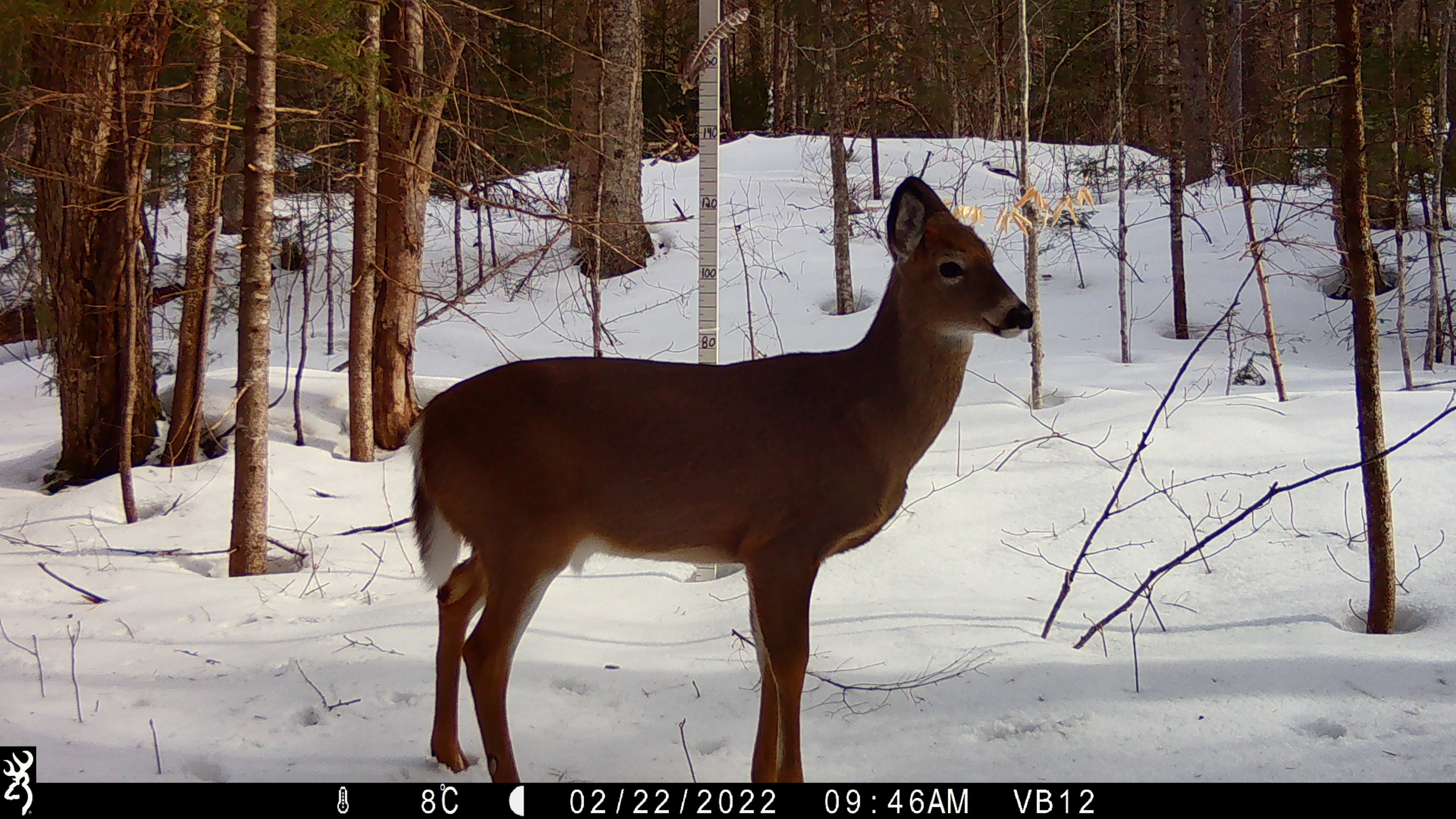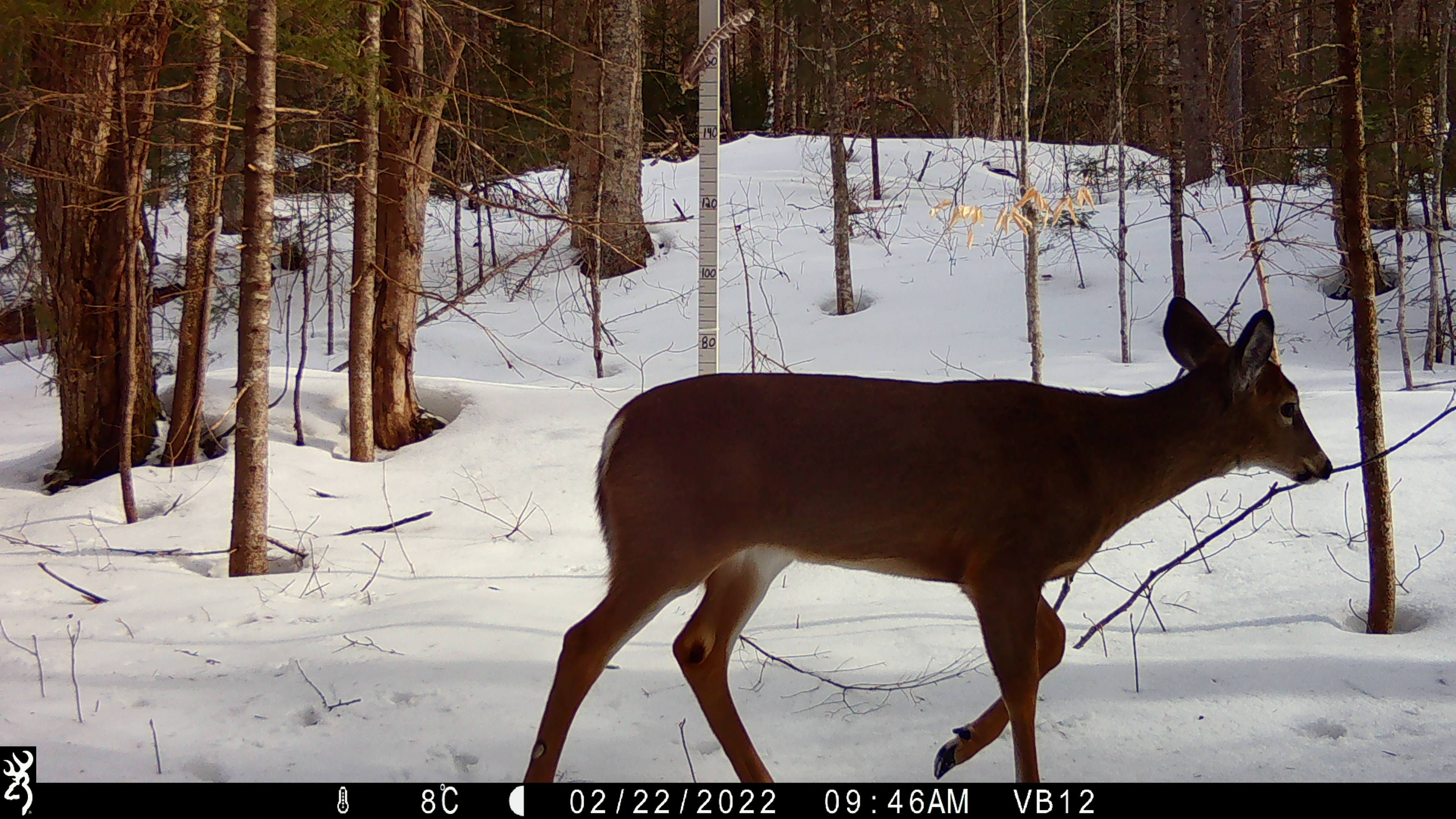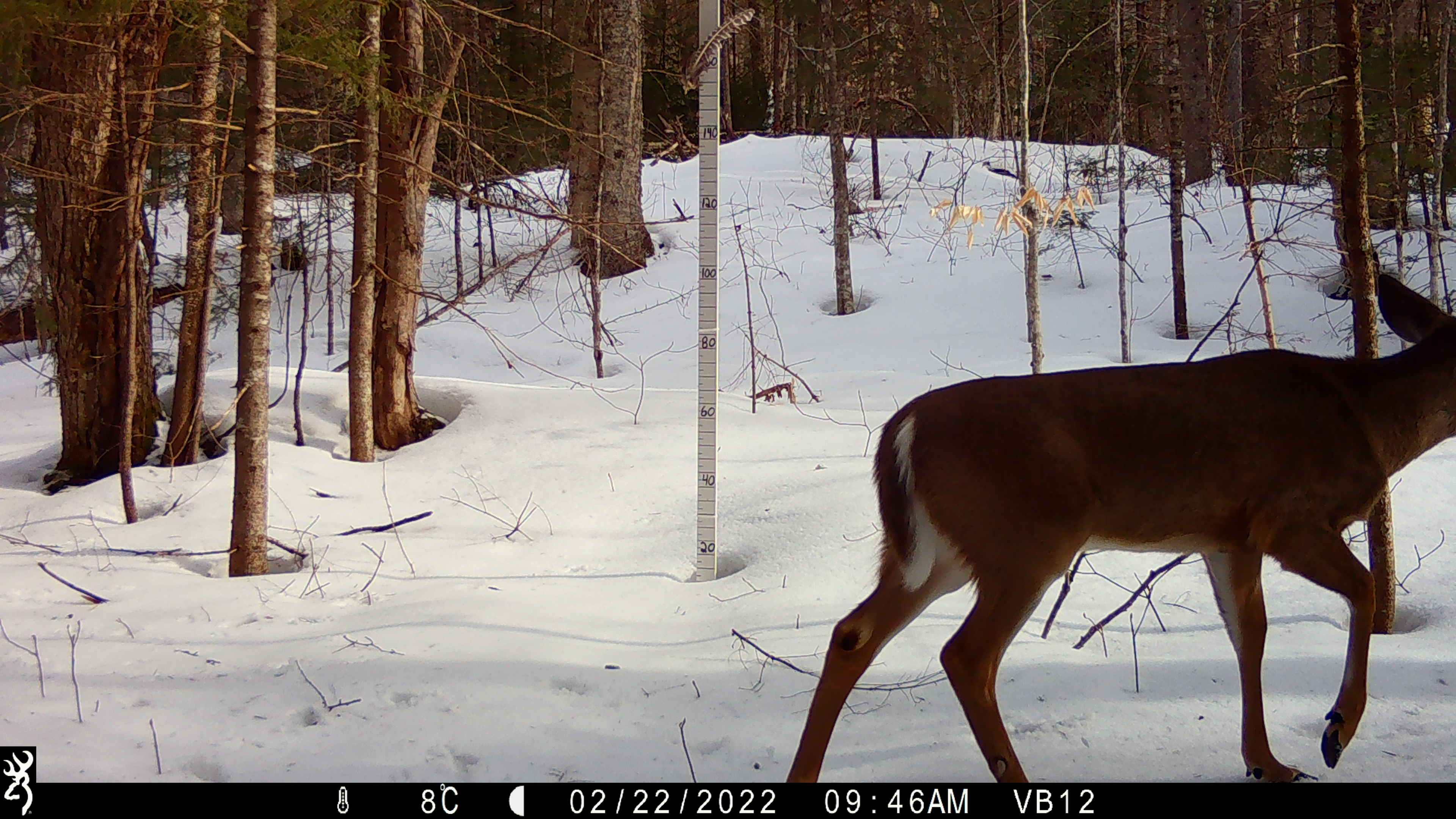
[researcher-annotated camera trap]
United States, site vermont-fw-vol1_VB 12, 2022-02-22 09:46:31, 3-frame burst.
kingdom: Animalia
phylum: Chordata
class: Mammalia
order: Artiodactyla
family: Cervidae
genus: Odocoileus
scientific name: Odocoileus virginianus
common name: white-tailed deer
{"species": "white-tailed deer (Odocoileus virginianus)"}